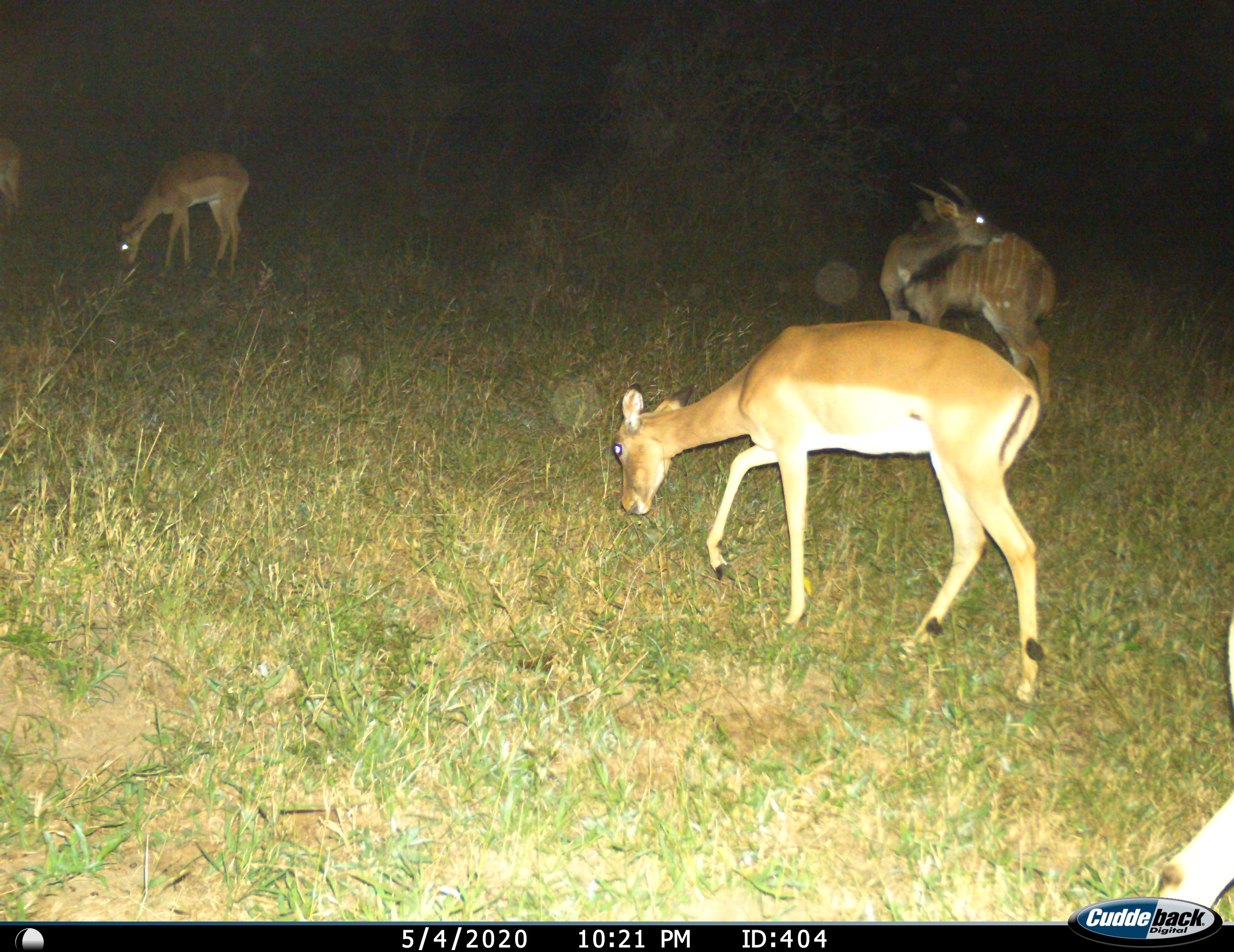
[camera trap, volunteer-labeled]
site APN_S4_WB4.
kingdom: Animalia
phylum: Chordata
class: Mammalia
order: Artiodactyla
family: Bovidae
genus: Aepyceros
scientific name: Aepyceros melampus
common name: impala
Impala (Aepyceros melampus), count 3. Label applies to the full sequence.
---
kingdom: Animalia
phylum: Chordata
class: Mammalia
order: Artiodactyla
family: Bovidae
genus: Tragelaphus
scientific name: Tragelaphus angasii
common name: nyala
Nyala (Tragelaphus angasii), count 1. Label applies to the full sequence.